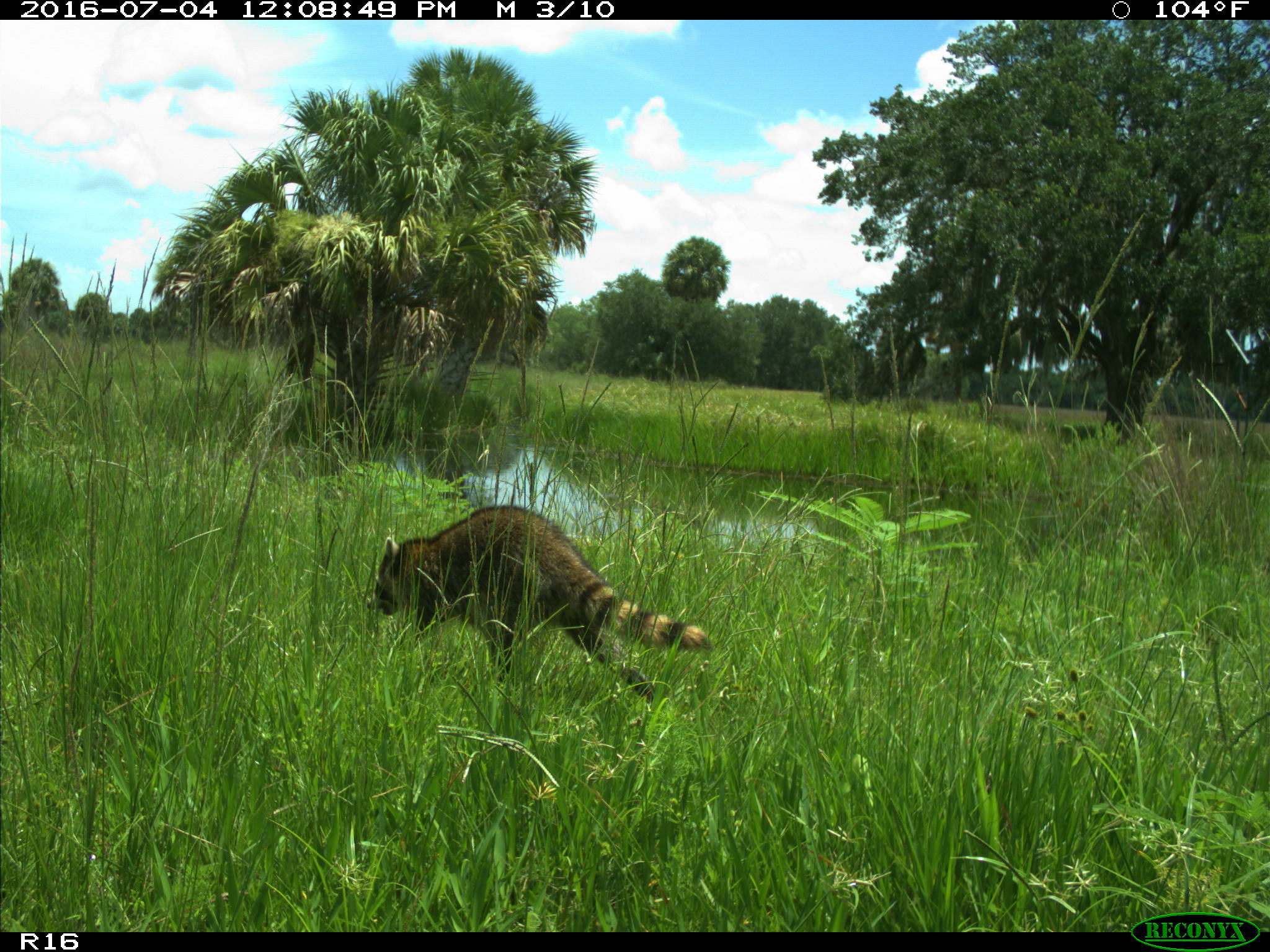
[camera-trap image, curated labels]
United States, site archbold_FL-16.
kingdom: Animalia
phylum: Chordata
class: Mammalia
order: Carnivora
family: Procyonidae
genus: Procyon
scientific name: Procyon lotor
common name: common raccoon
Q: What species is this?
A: Procyon lotor (common raccoon).